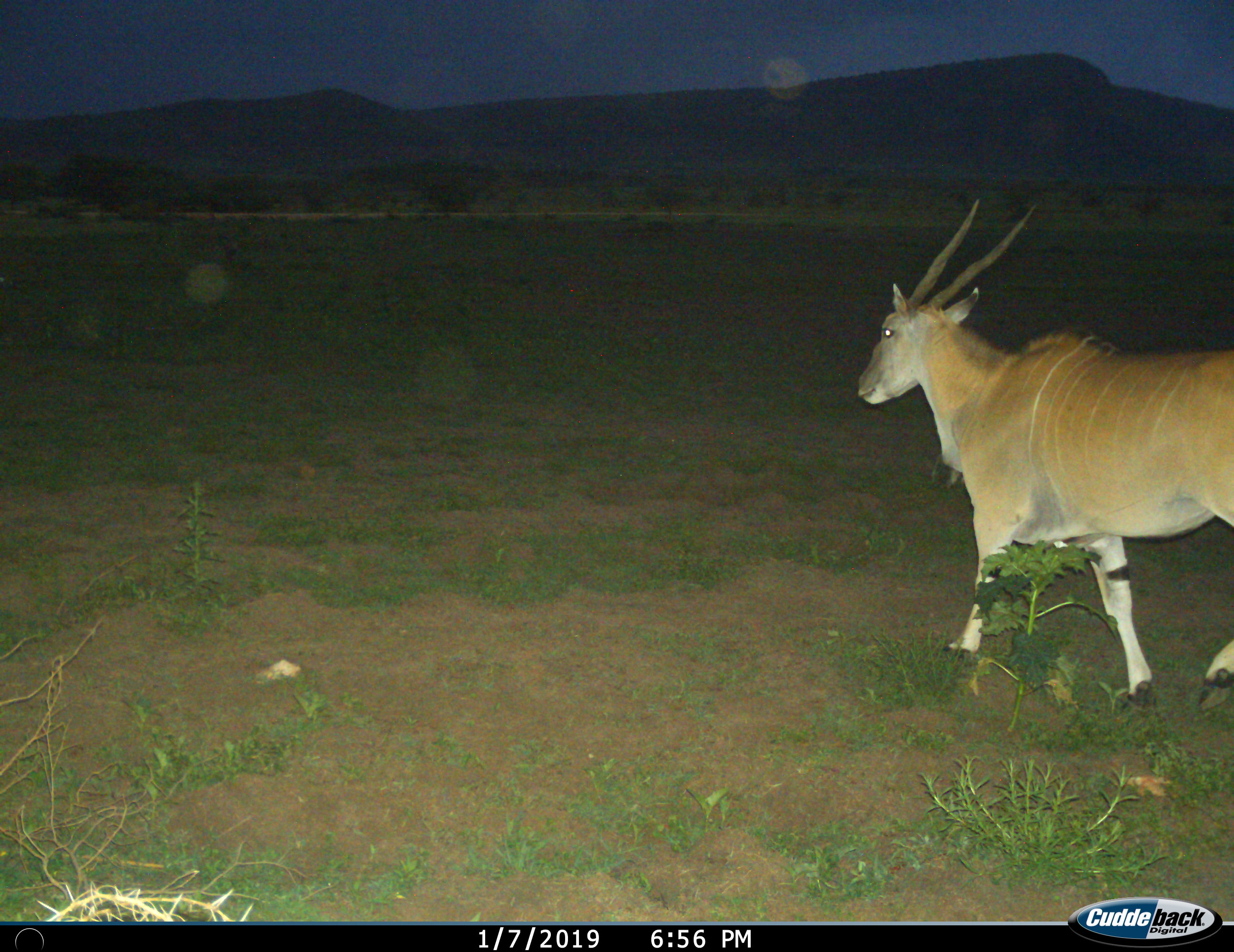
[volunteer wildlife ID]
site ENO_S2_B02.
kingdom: Animalia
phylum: Chordata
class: Mammalia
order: Artiodactyla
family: Bovidae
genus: Tragelaphus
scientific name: Tragelaphus oryx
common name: eland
Eland (Tragelaphus oryx), count 1. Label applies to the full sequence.